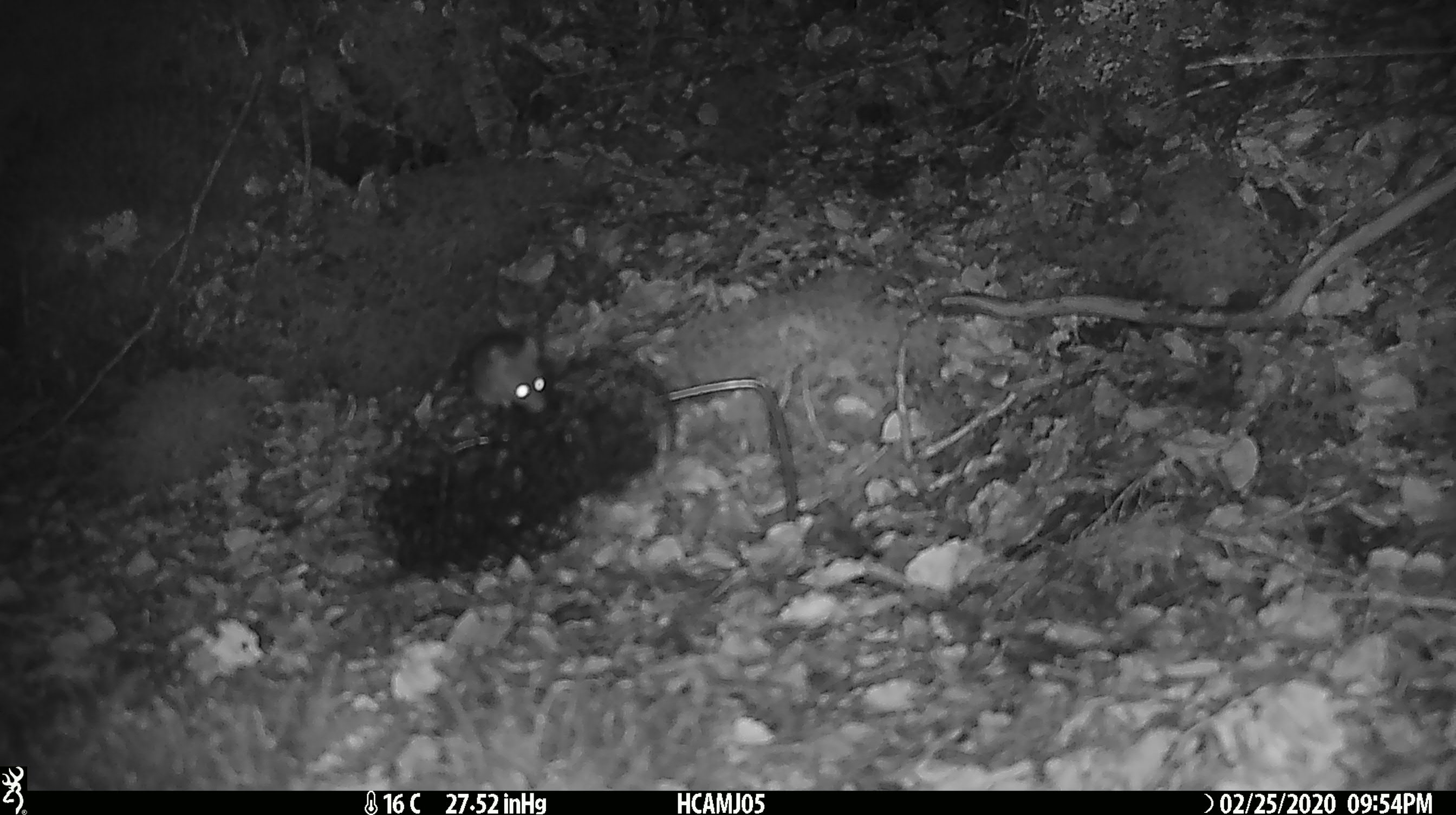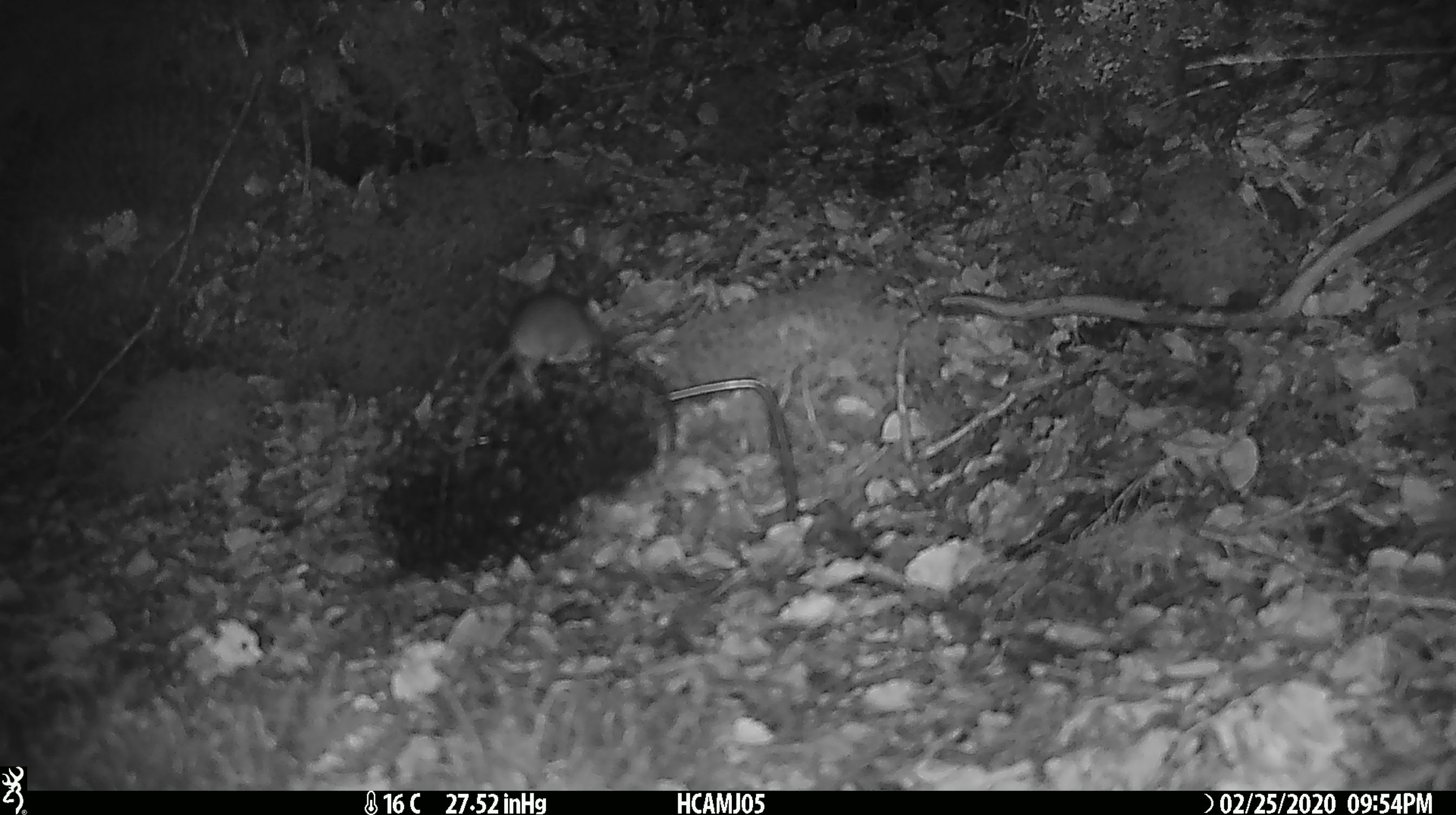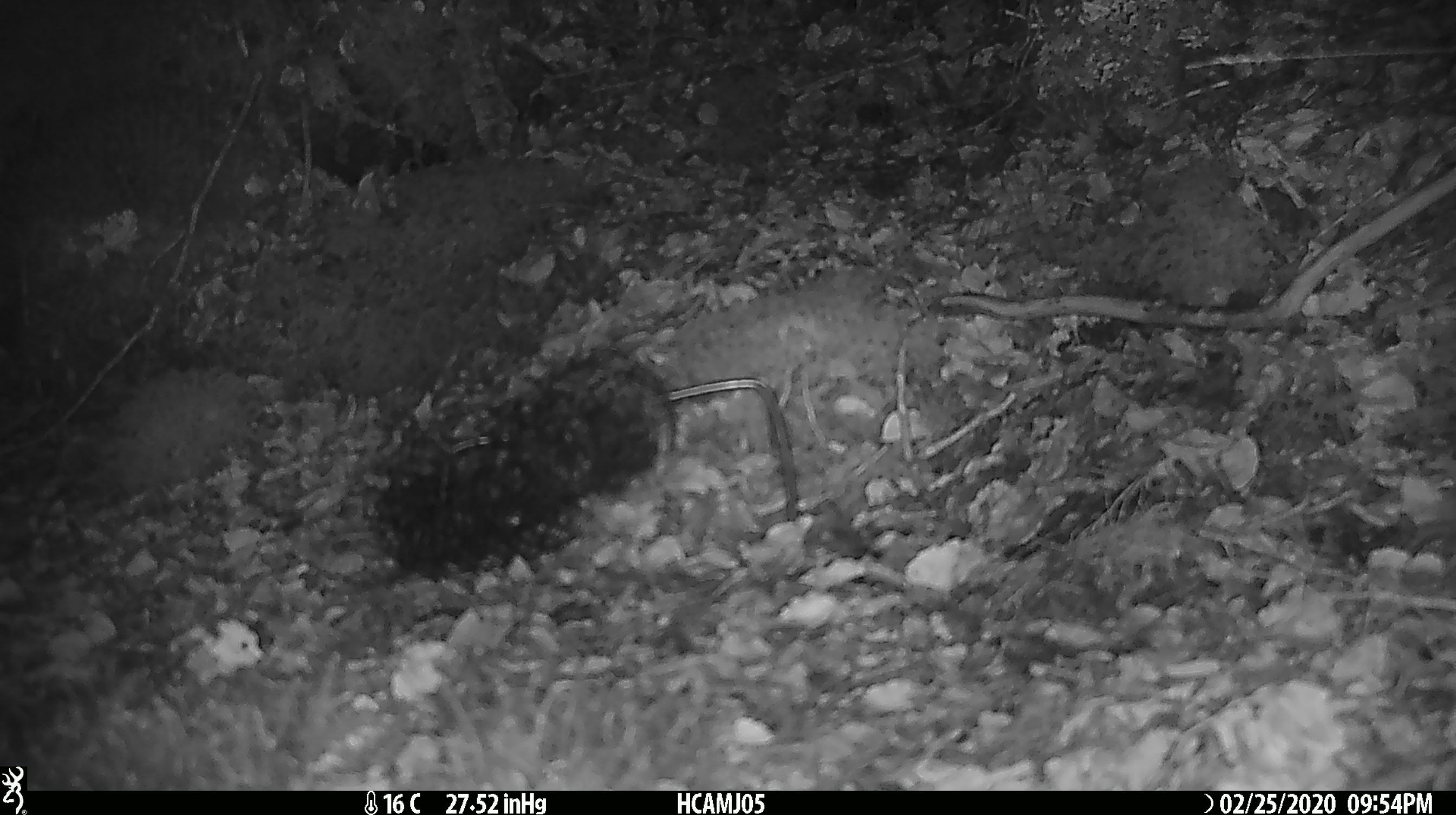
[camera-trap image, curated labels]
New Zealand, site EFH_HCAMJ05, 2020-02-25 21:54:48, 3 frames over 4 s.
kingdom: Animalia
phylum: Chordata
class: Mammalia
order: Rodentia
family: Muridae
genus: Mus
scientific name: Mus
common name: mouse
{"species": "mouse (Mus)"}